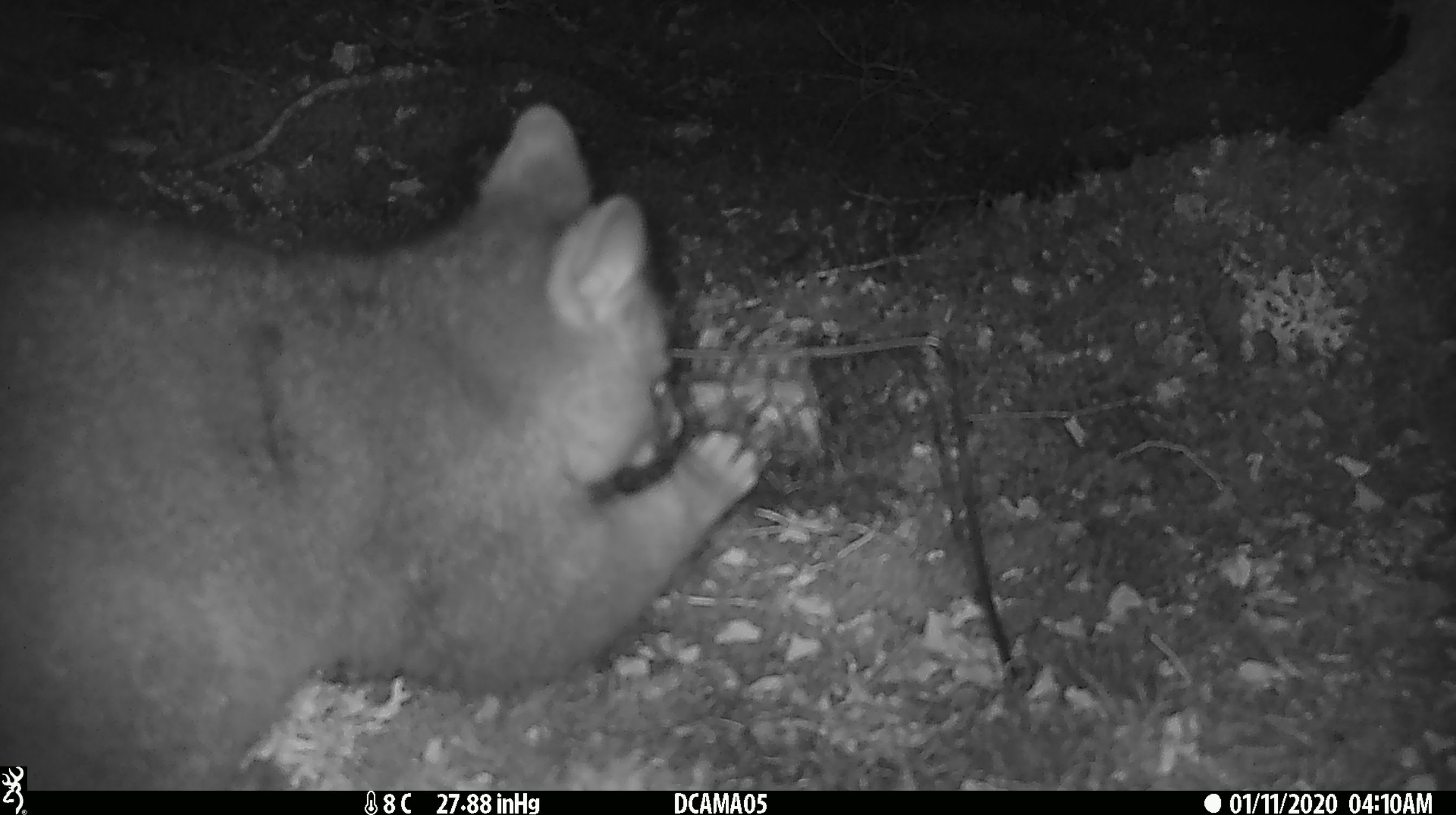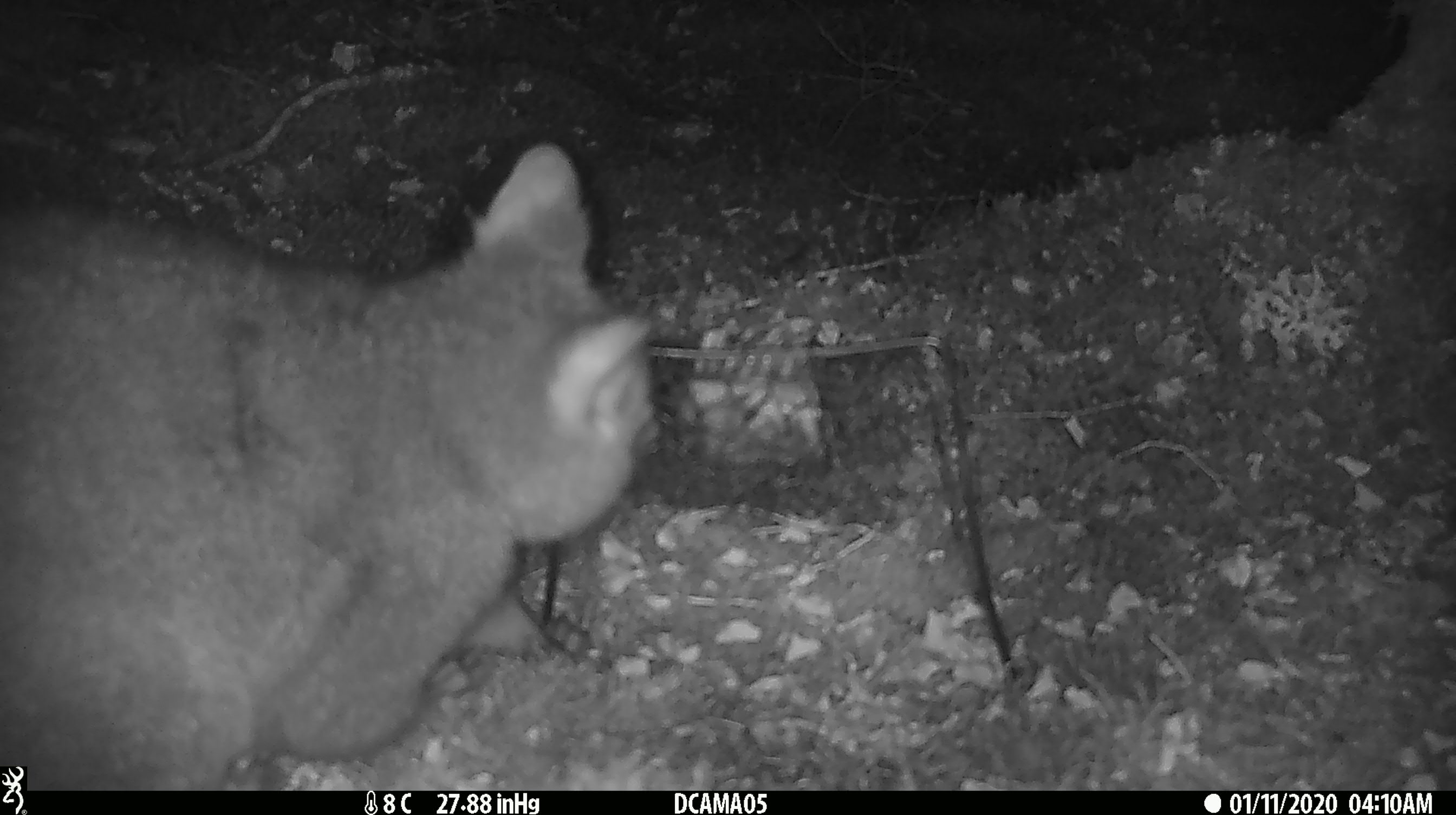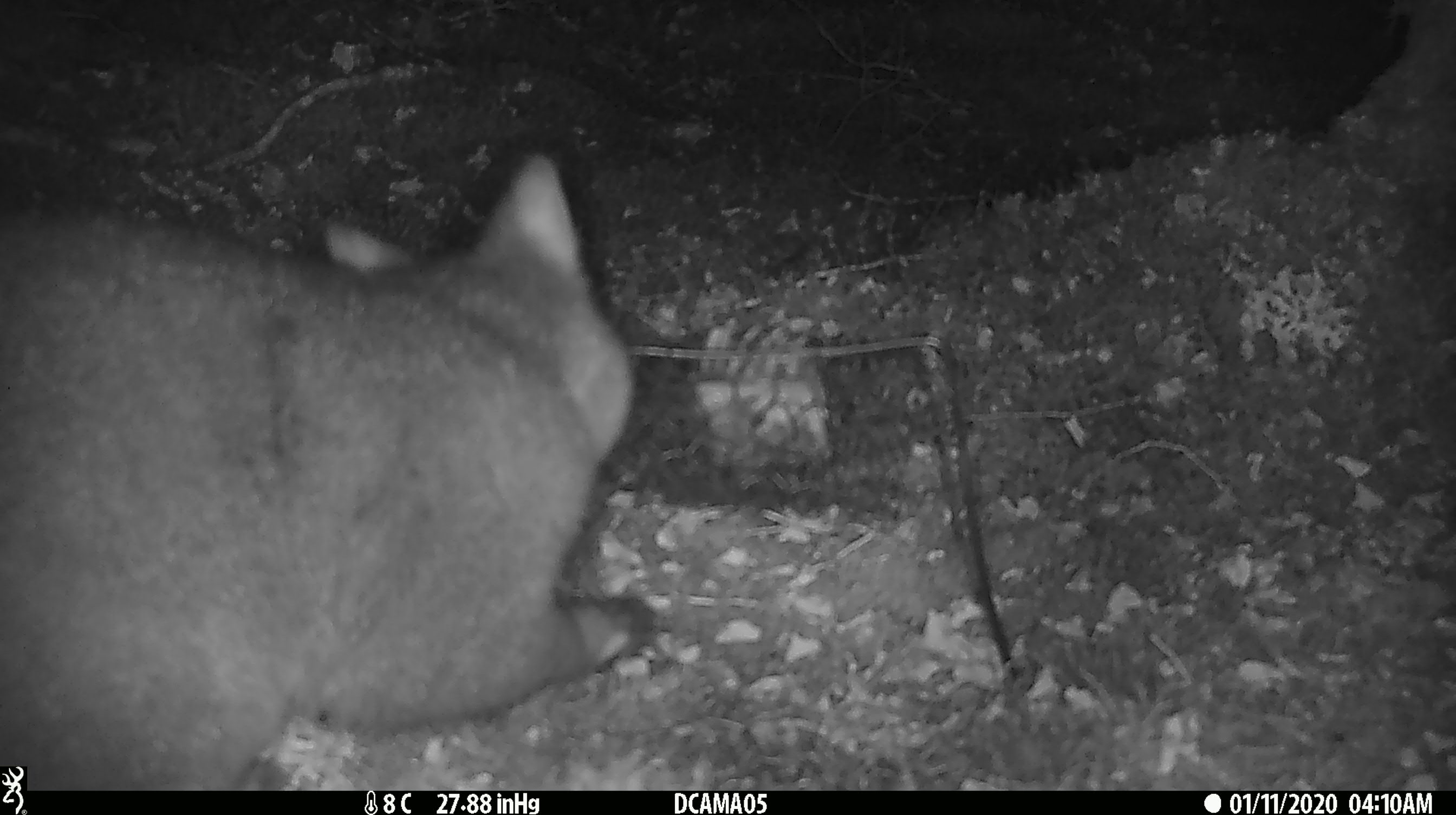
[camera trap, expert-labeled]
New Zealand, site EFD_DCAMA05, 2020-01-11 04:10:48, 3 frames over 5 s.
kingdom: Animalia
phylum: Chordata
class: Mammalia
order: Diprotodontia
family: Phalangeridae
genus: Trichosurus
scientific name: Trichosurus vulpecula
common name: common brushtail possum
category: possum